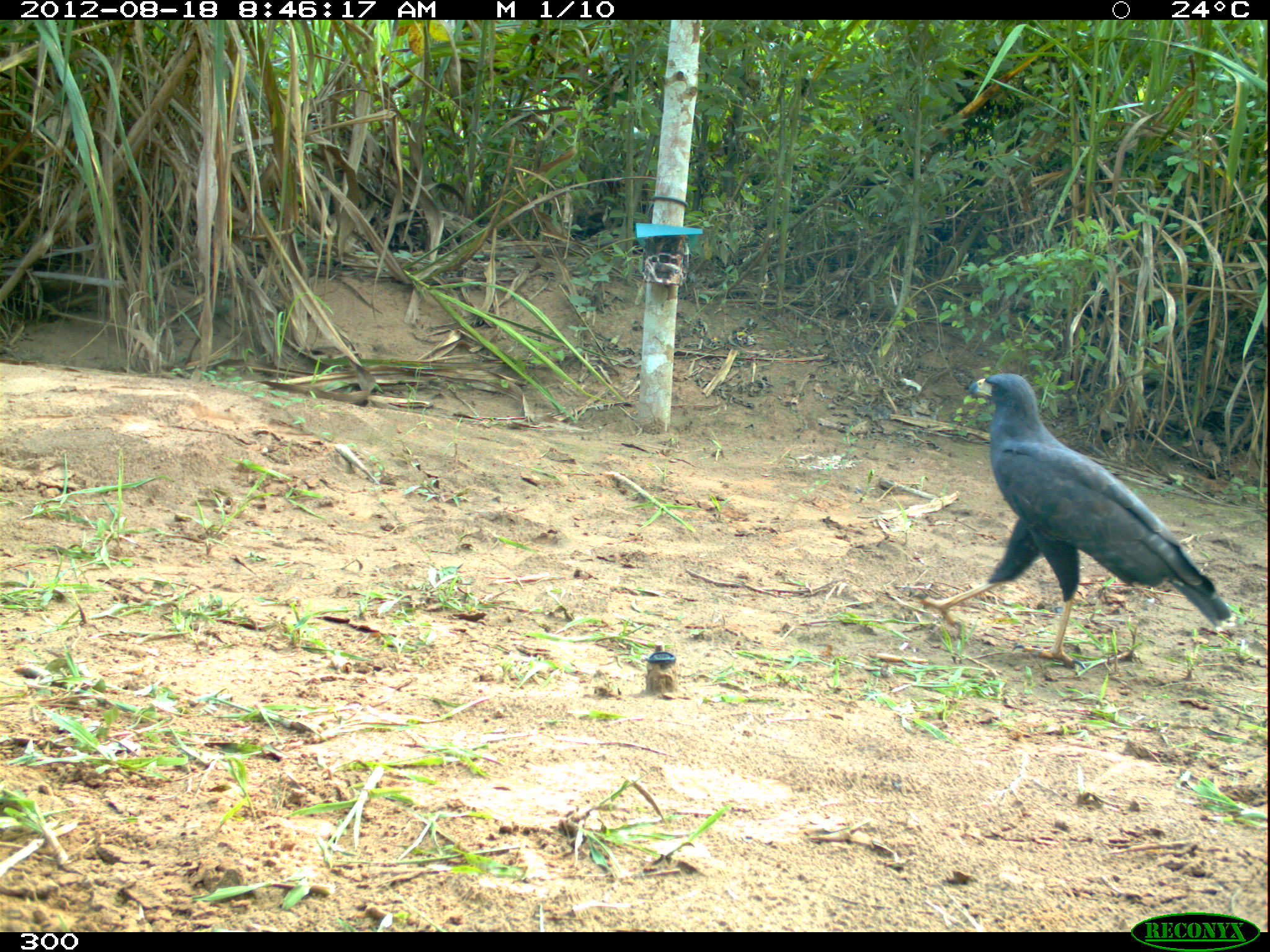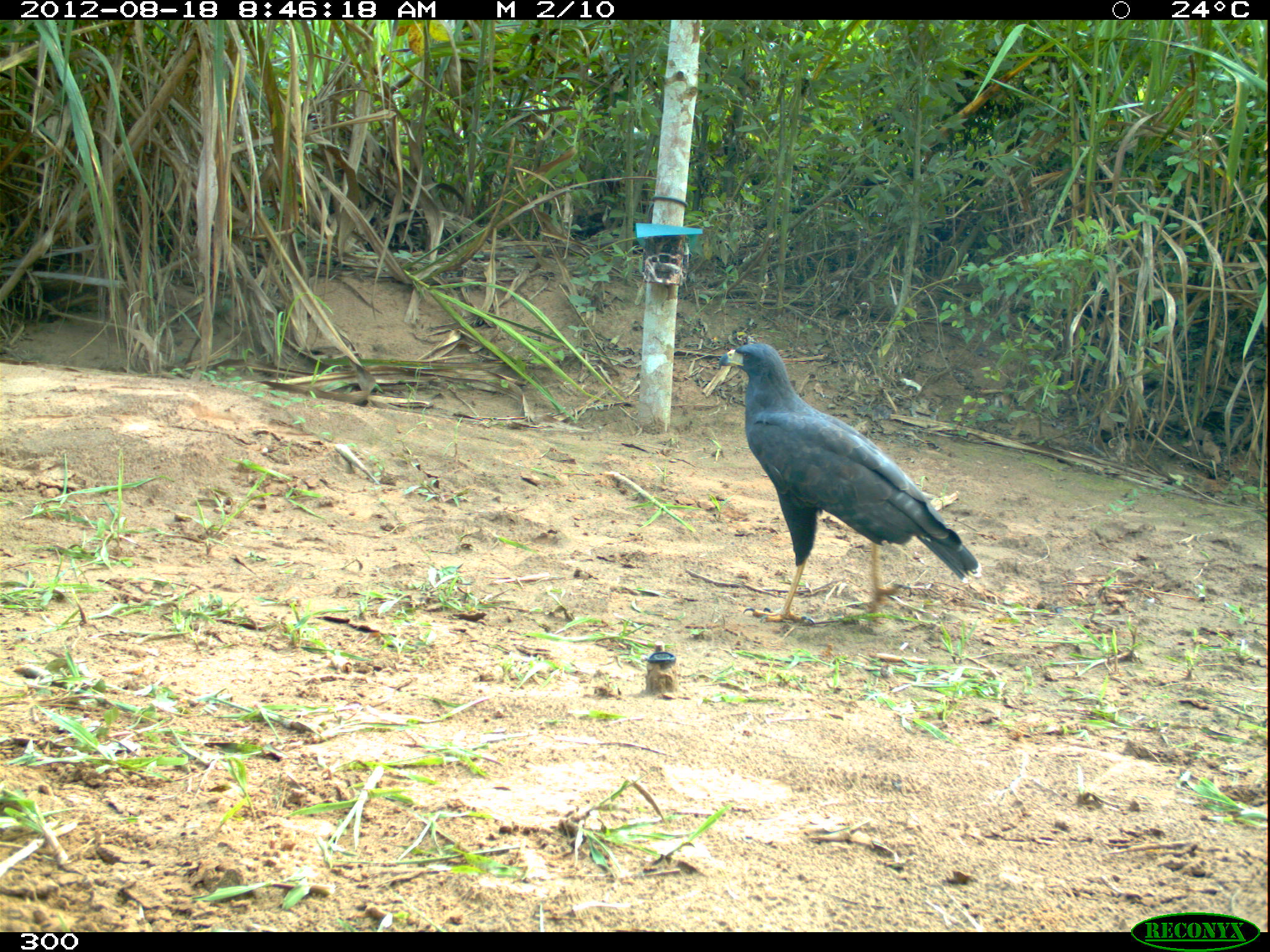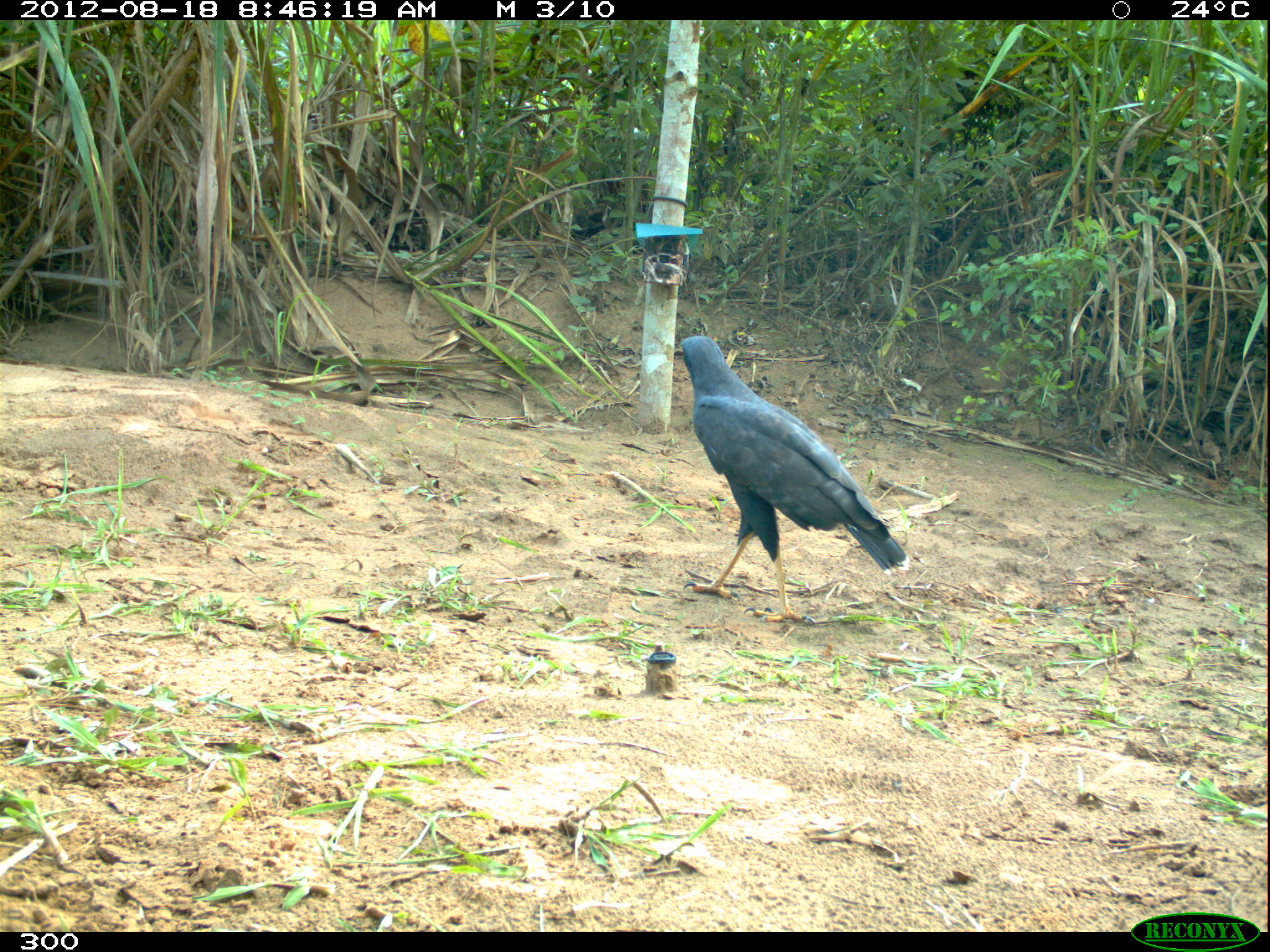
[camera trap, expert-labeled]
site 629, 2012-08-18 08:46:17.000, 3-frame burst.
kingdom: Animalia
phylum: Chordata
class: Aves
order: Accipitriformes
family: Accipitridae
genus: Buteogallus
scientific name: Buteogallus urubitinga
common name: great black hawk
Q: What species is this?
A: Buteogallus urubitinga (great black hawk).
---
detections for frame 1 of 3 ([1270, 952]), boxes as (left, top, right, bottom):
buteogallus urubitinga: (912, 372, 1230, 676)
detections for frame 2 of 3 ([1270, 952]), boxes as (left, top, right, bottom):
buteogallus urubitinga: (719, 343, 978, 625)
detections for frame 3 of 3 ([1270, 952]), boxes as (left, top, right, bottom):
buteogallus urubitinga: (679, 335, 910, 625)